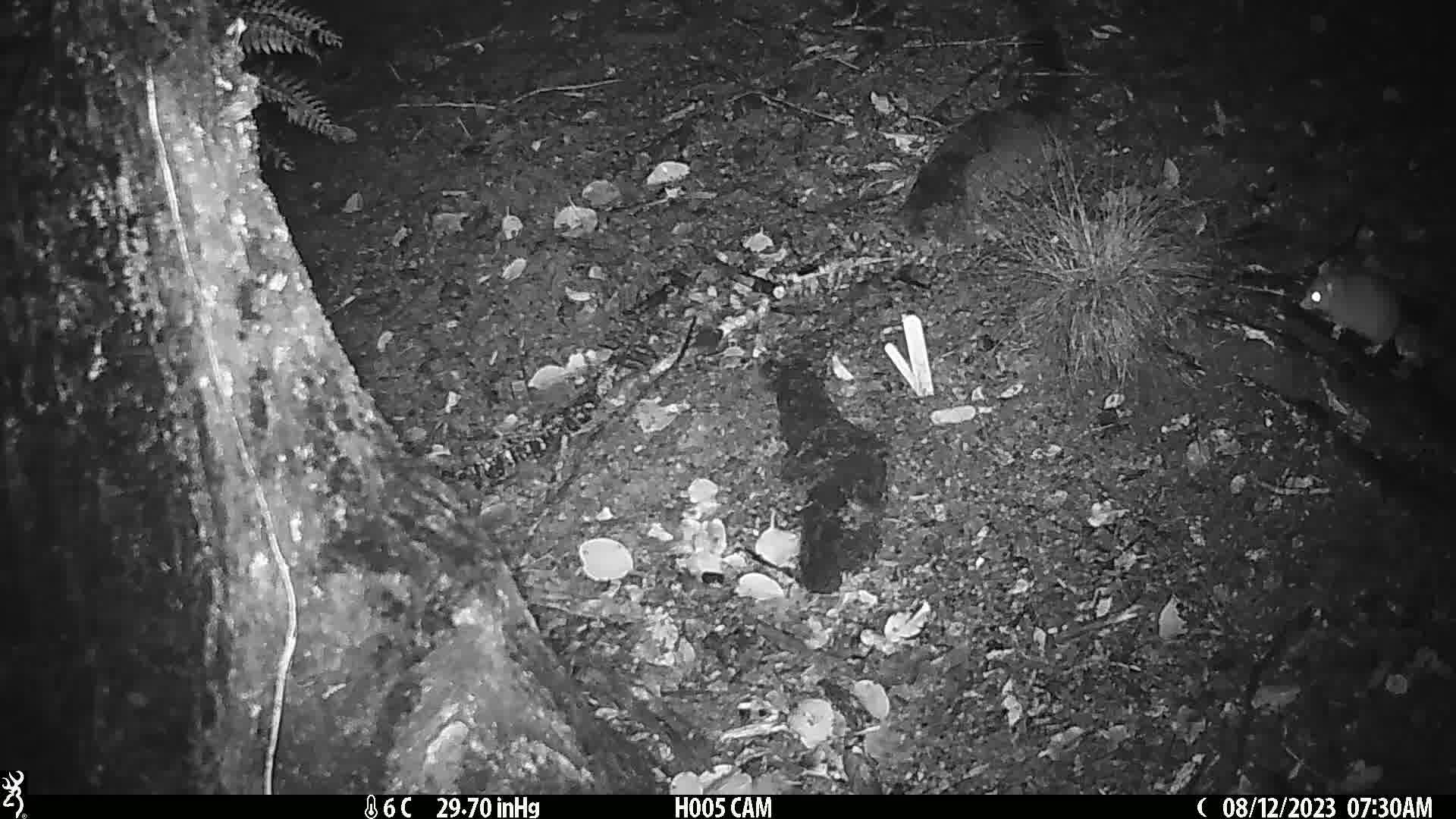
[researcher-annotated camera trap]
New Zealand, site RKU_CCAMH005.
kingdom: Animalia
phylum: Chordata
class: Mammalia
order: Rodentia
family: Muridae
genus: Rattus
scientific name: Rattus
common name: rat